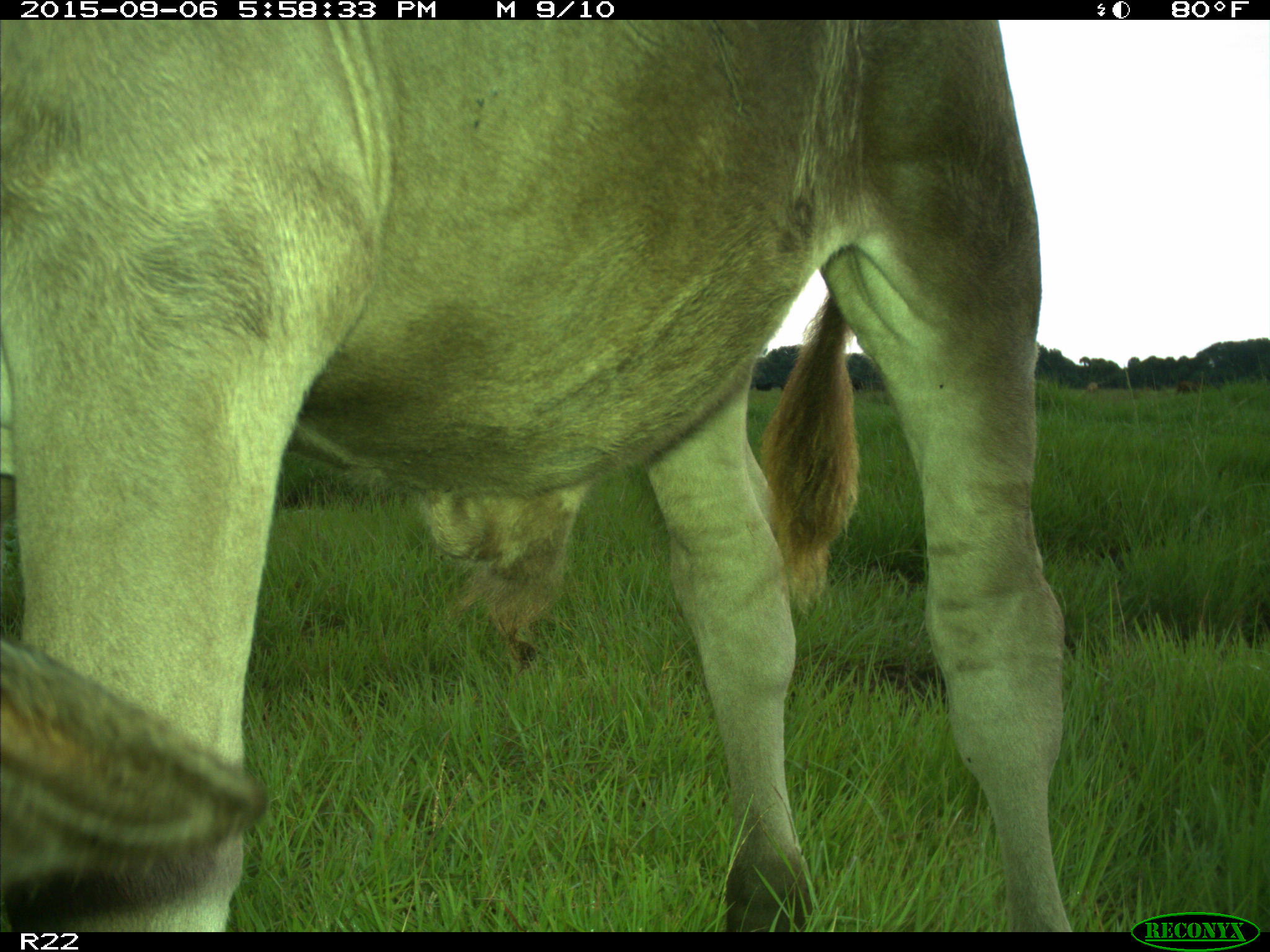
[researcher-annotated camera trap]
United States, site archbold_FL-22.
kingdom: Animalia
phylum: Chordata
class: Mammalia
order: Artiodactyla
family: Bovidae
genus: Bos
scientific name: Bos taurus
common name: domestic cow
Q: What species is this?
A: Bos taurus (domestic cow).